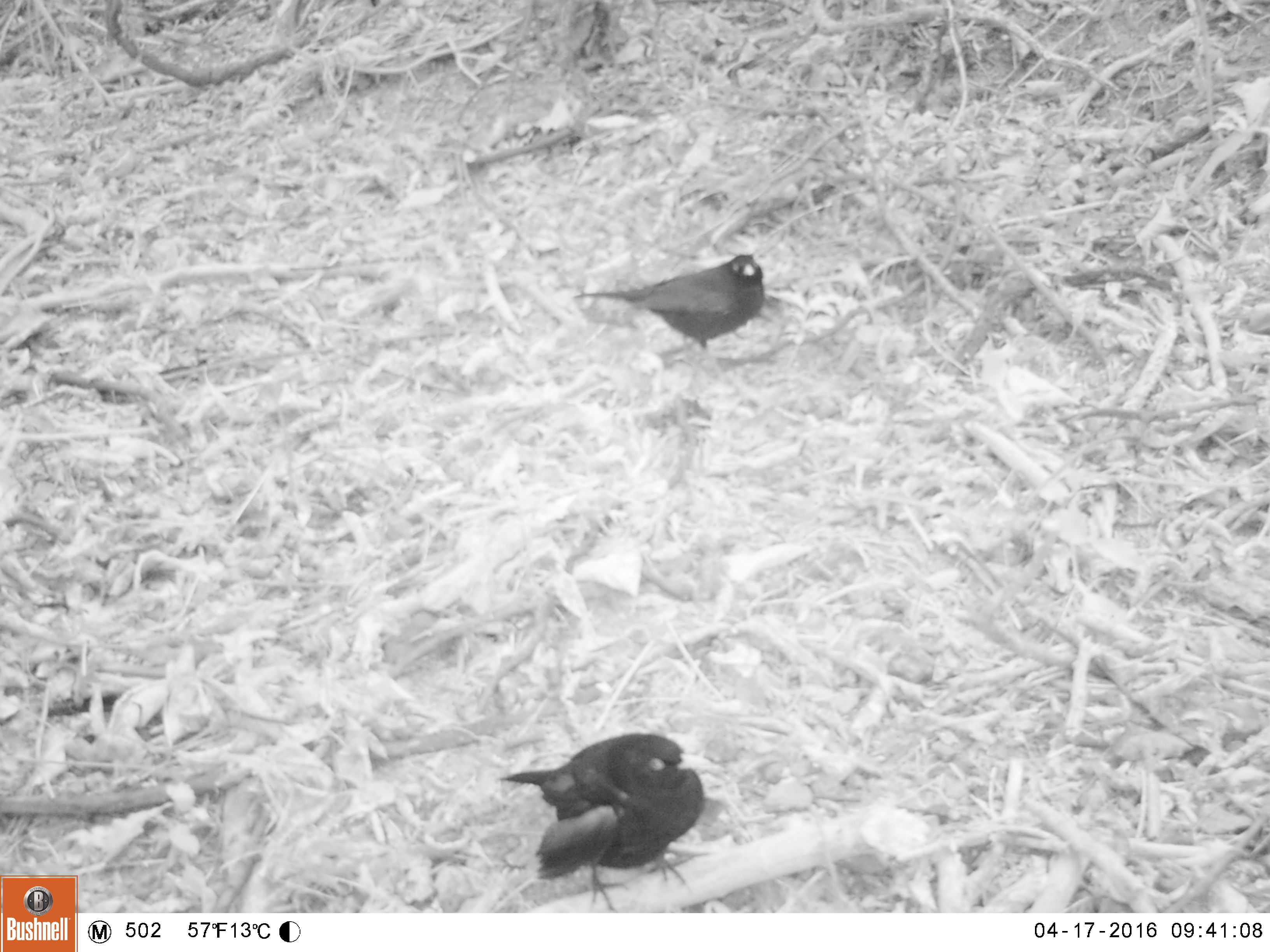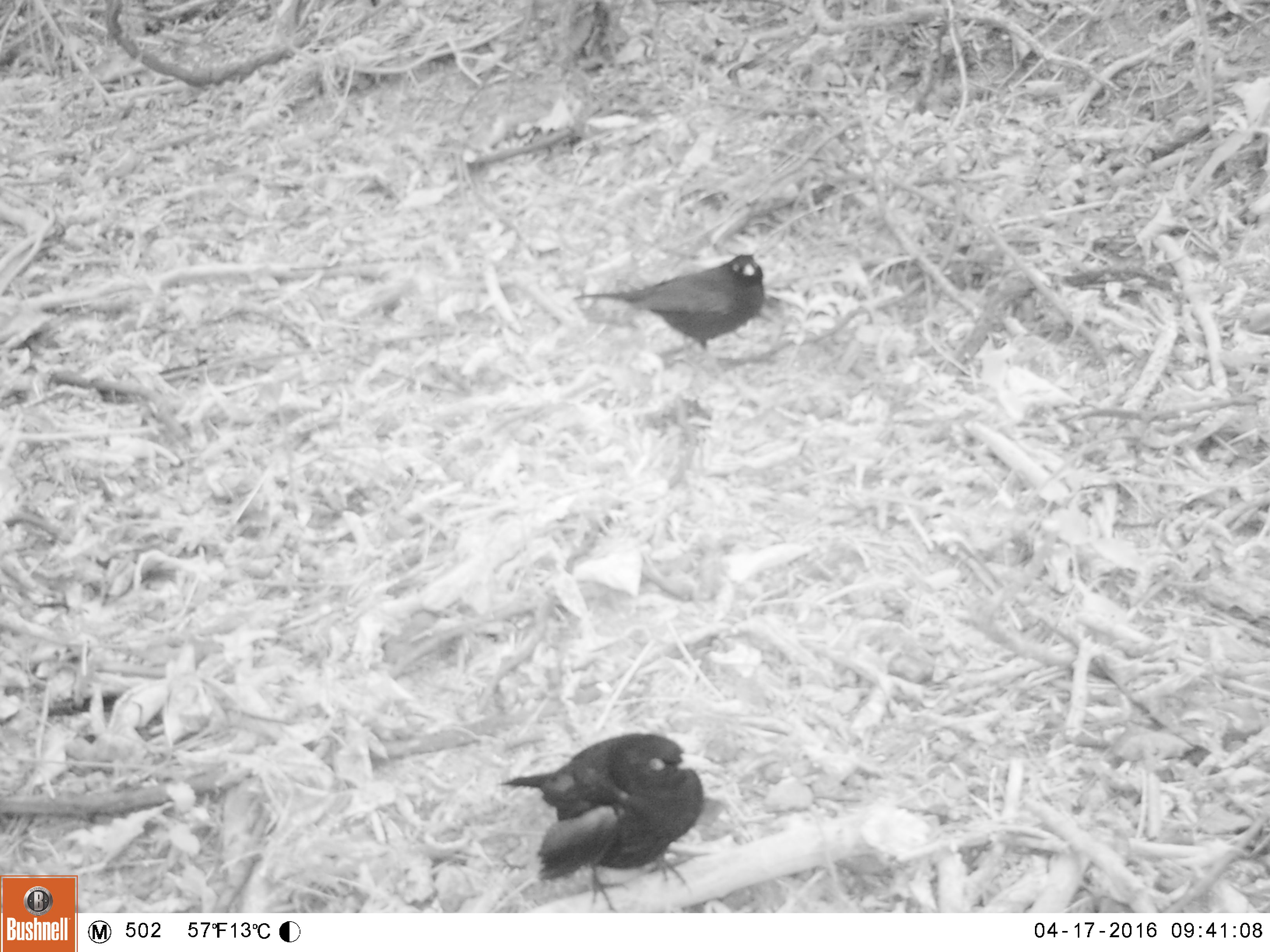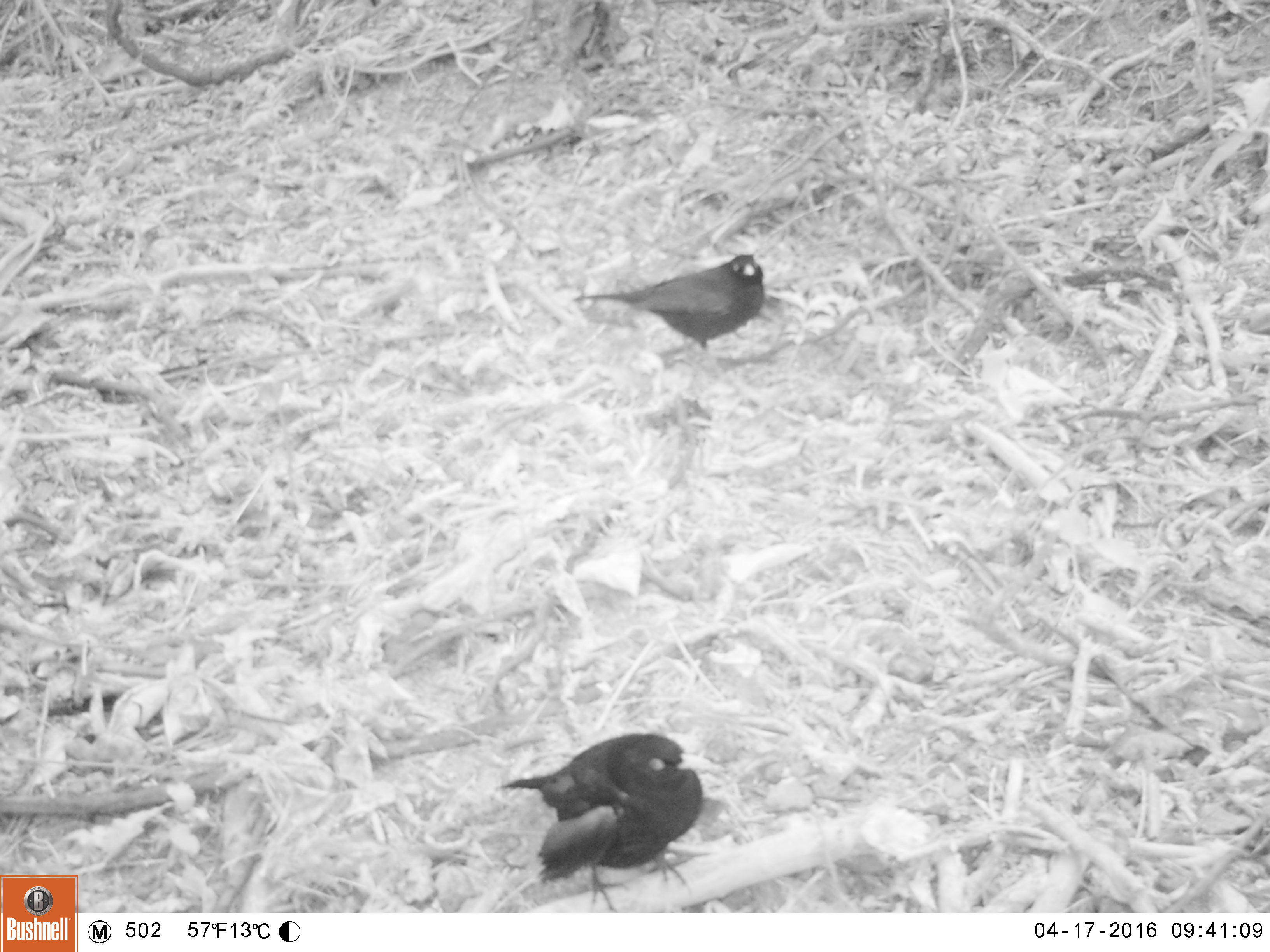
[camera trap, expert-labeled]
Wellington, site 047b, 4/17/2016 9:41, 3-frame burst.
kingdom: Animalia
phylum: Chordata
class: Aves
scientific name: Aves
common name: bird